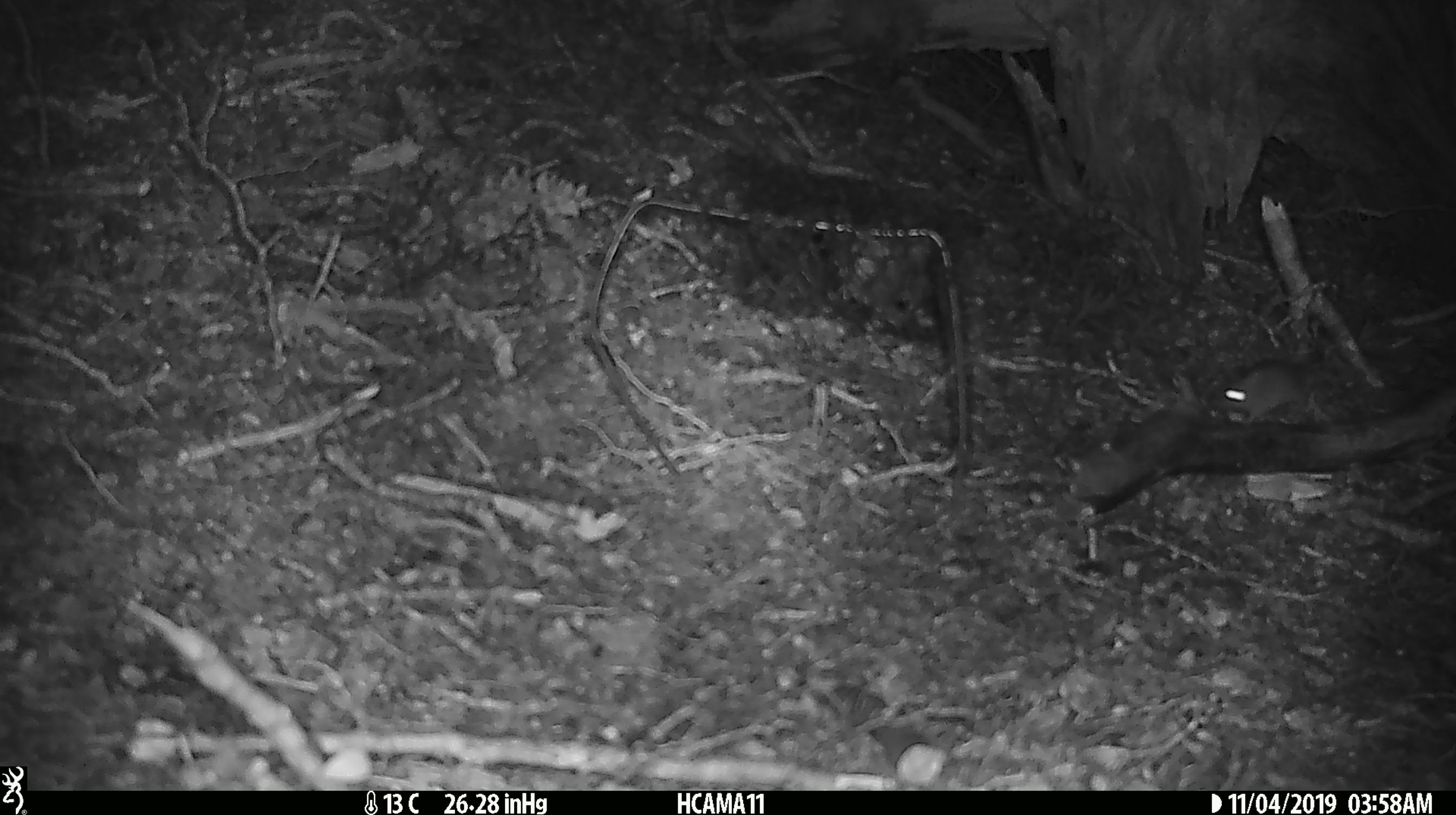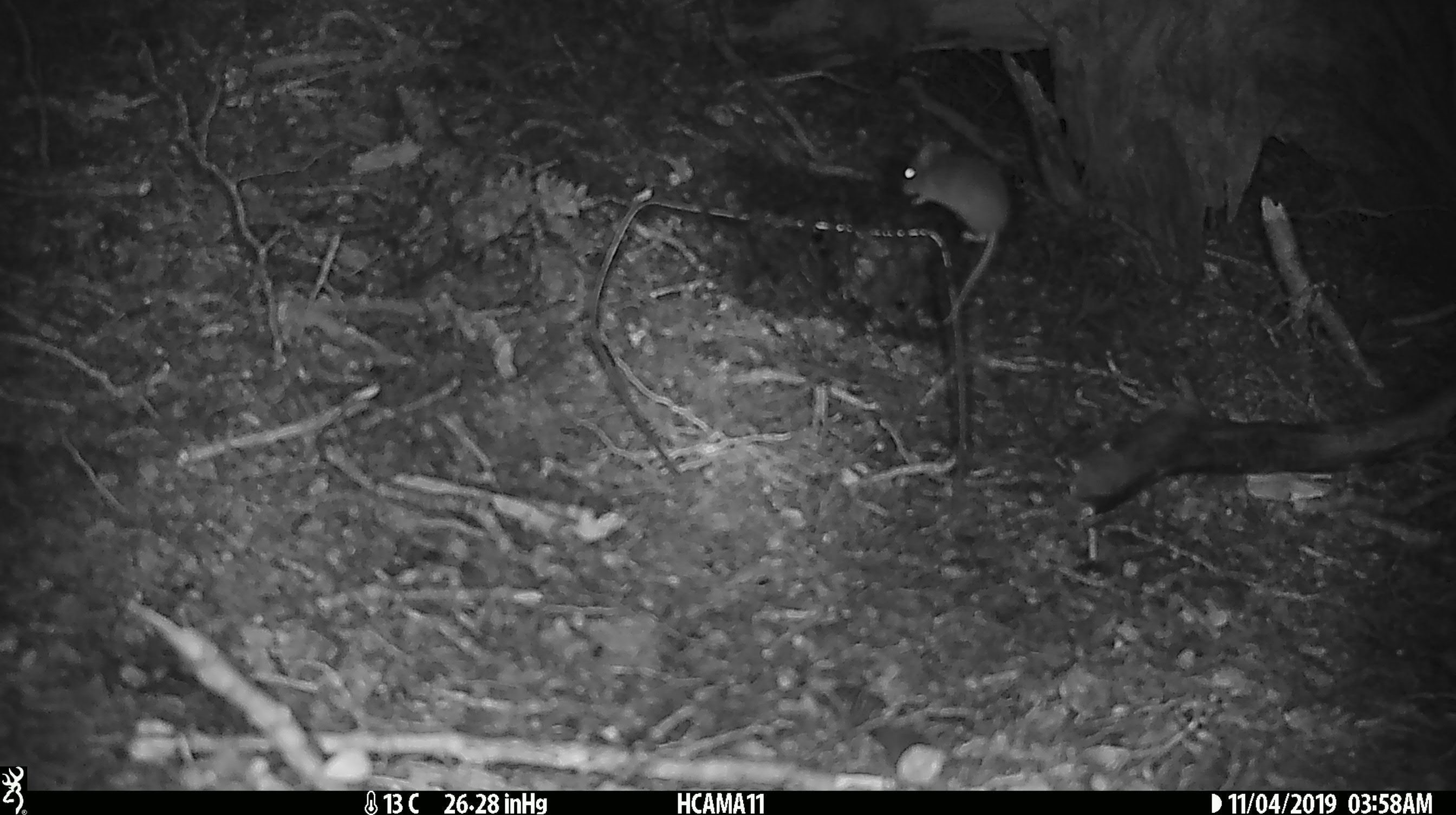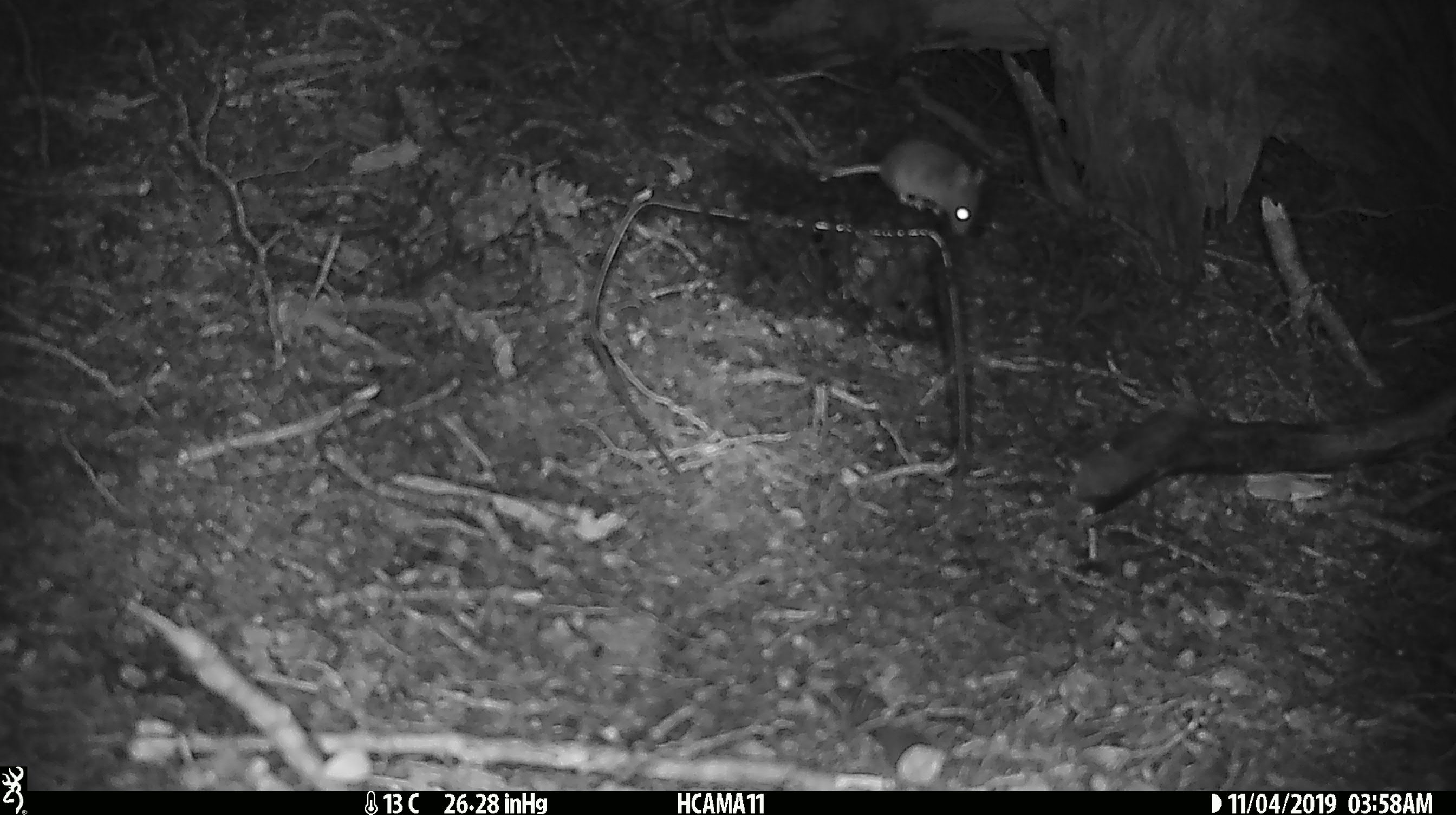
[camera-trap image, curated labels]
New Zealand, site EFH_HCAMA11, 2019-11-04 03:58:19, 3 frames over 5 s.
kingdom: Animalia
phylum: Chordata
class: Mammalia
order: Rodentia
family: Muridae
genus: Mus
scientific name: Mus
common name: mouse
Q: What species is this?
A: Mouse (Mus).